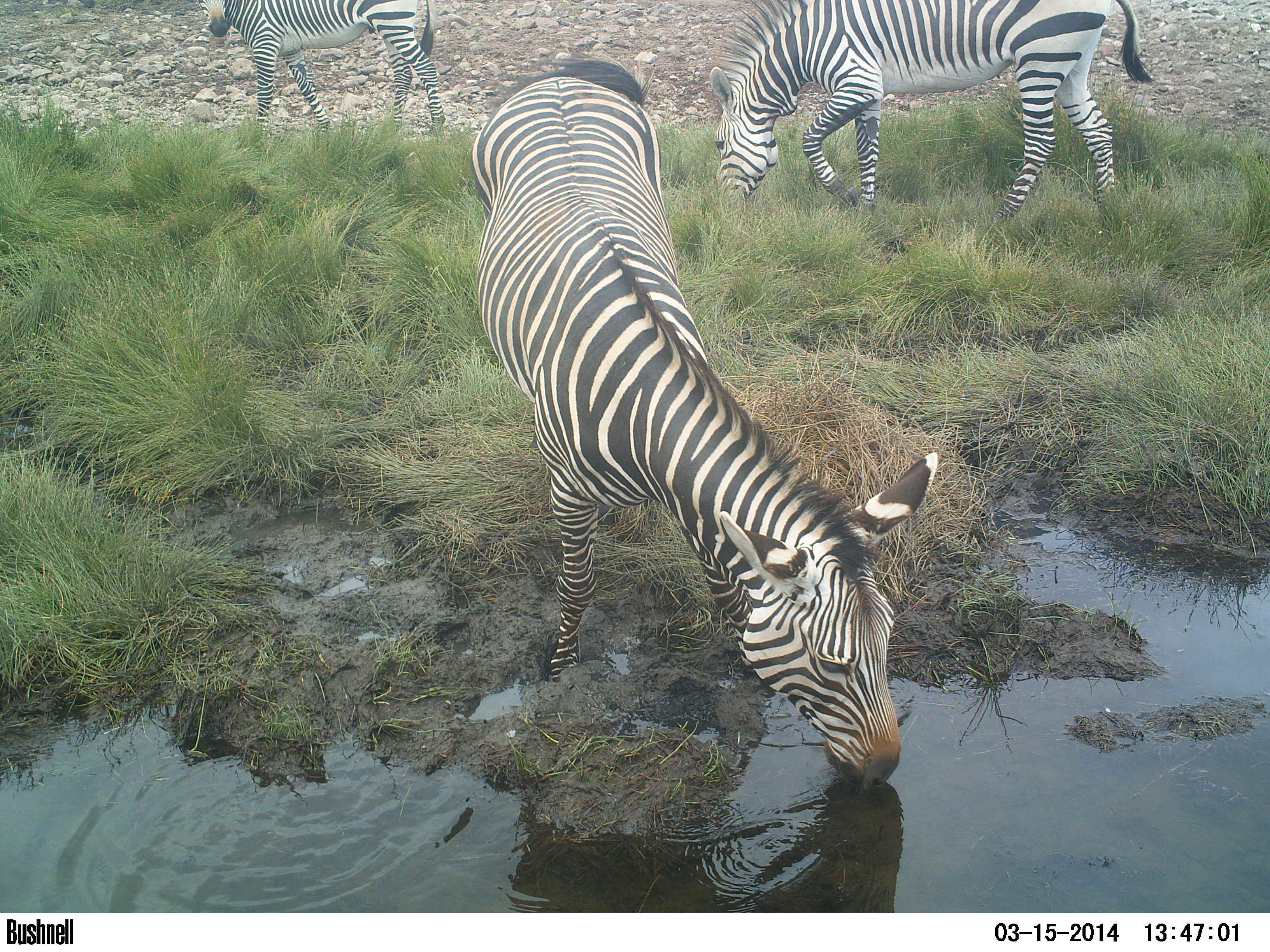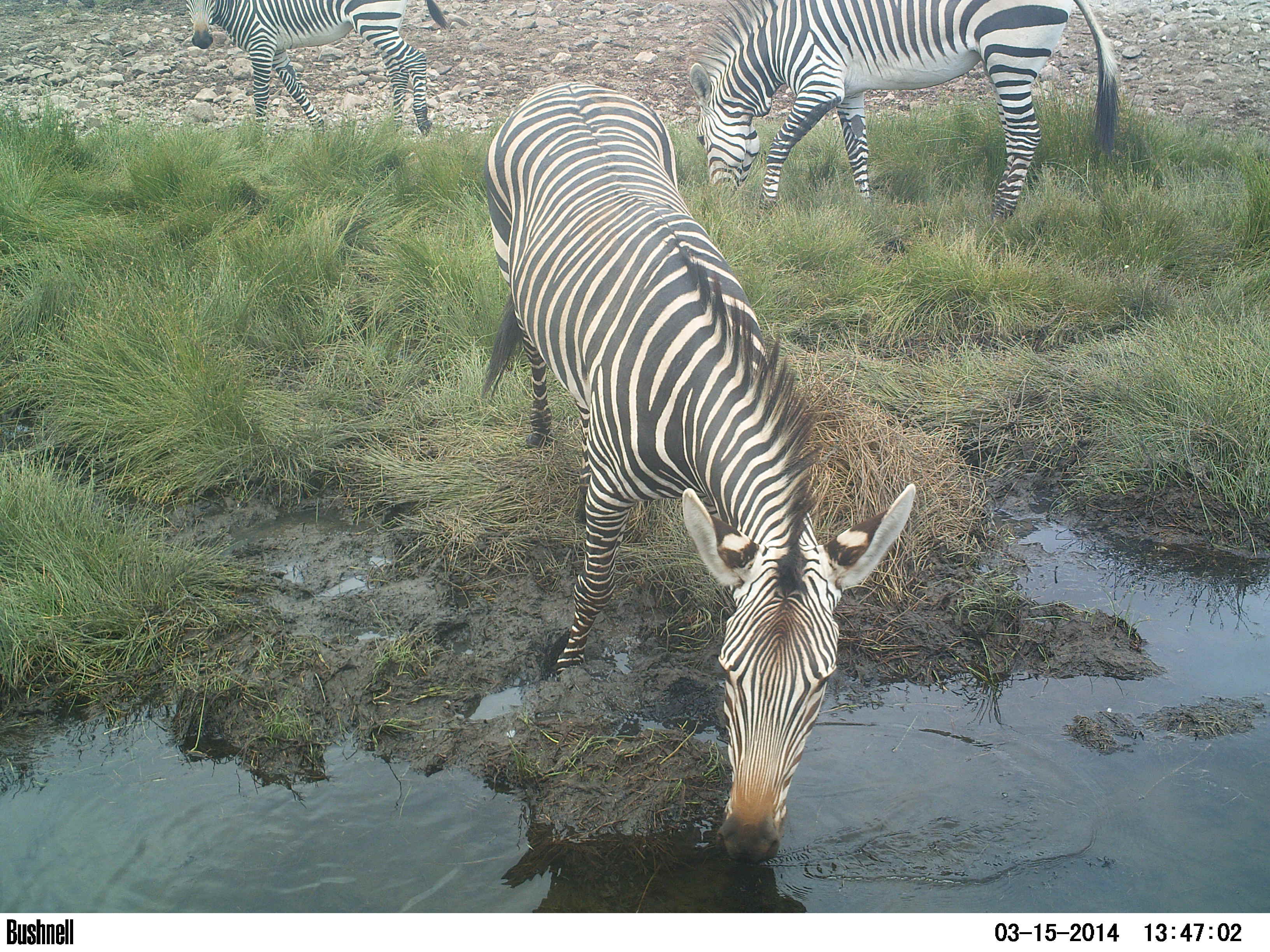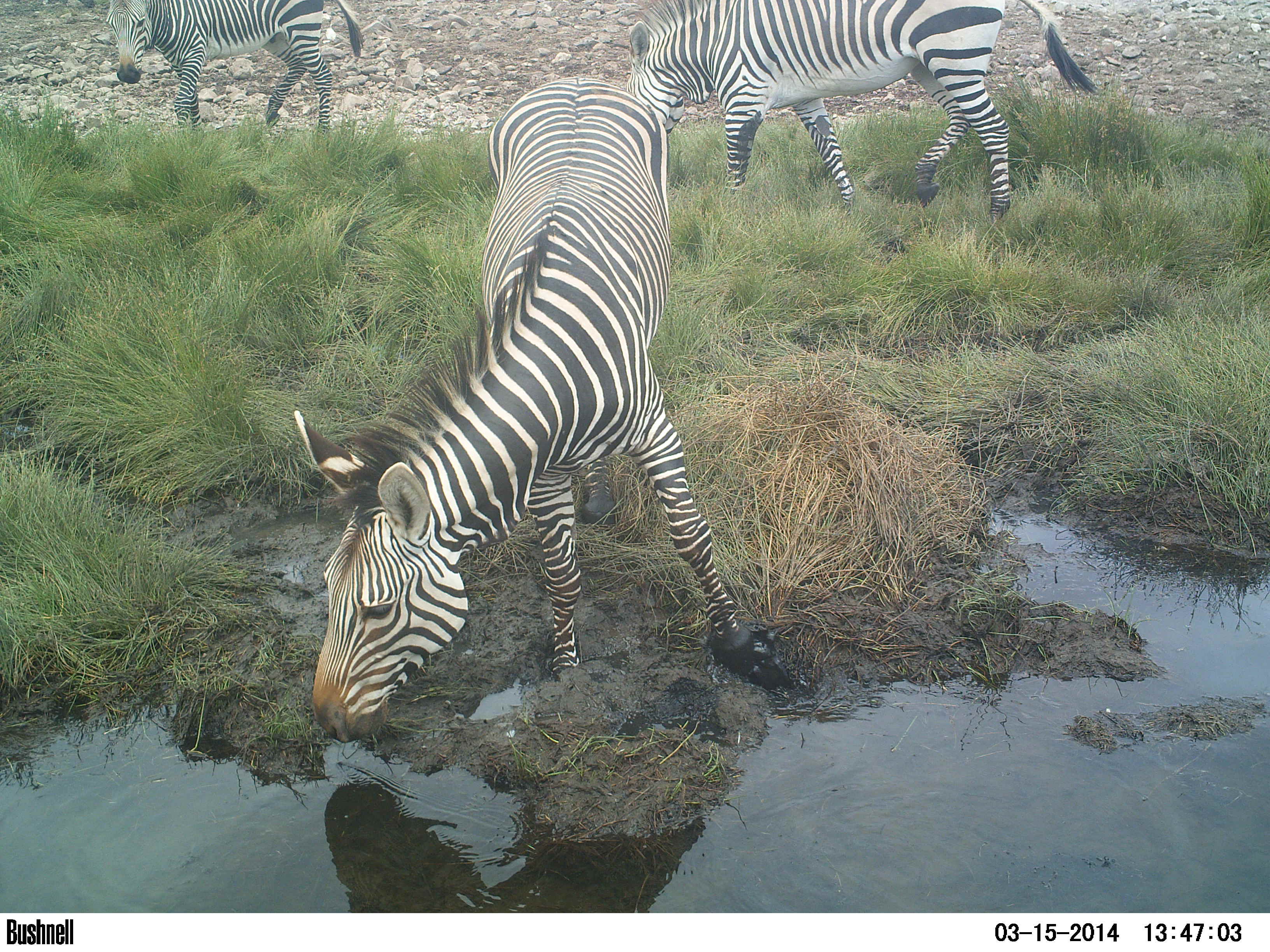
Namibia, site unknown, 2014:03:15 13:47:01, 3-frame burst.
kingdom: Animalia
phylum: Chordata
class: Mammalia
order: Perissodactyla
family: Equidae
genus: Equus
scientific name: Equus zebra hartmannae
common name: hartmann's mountain zebra